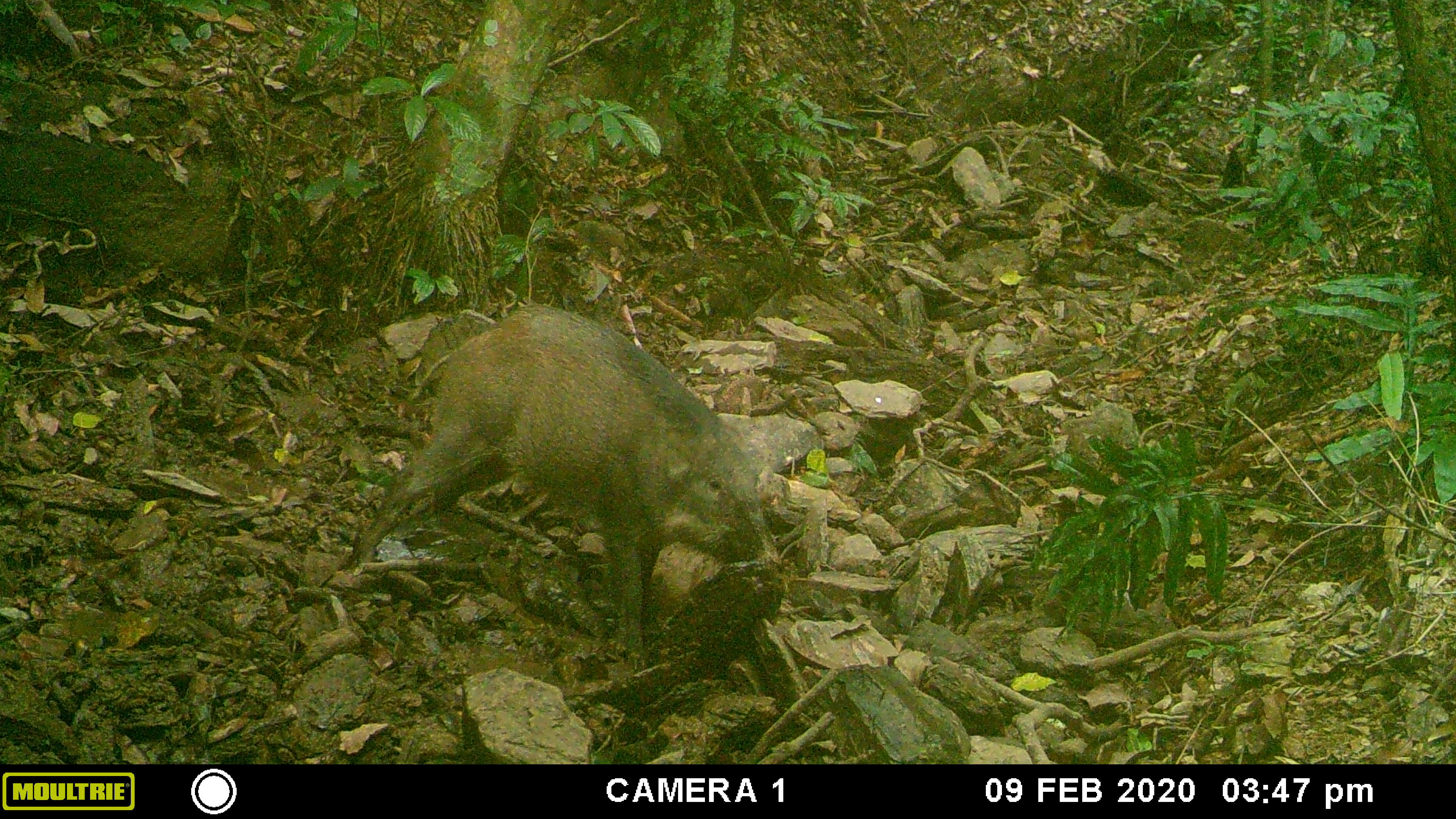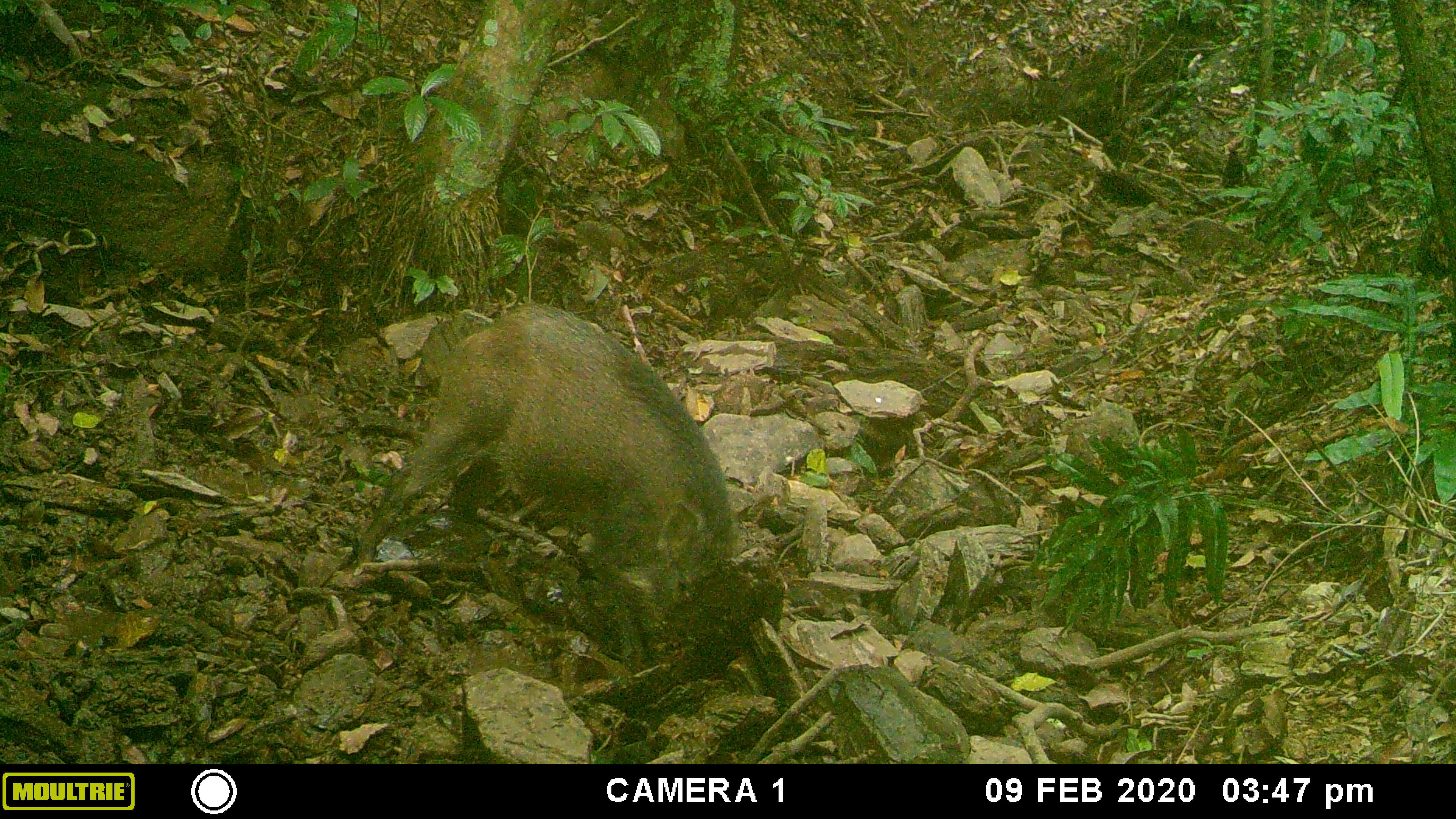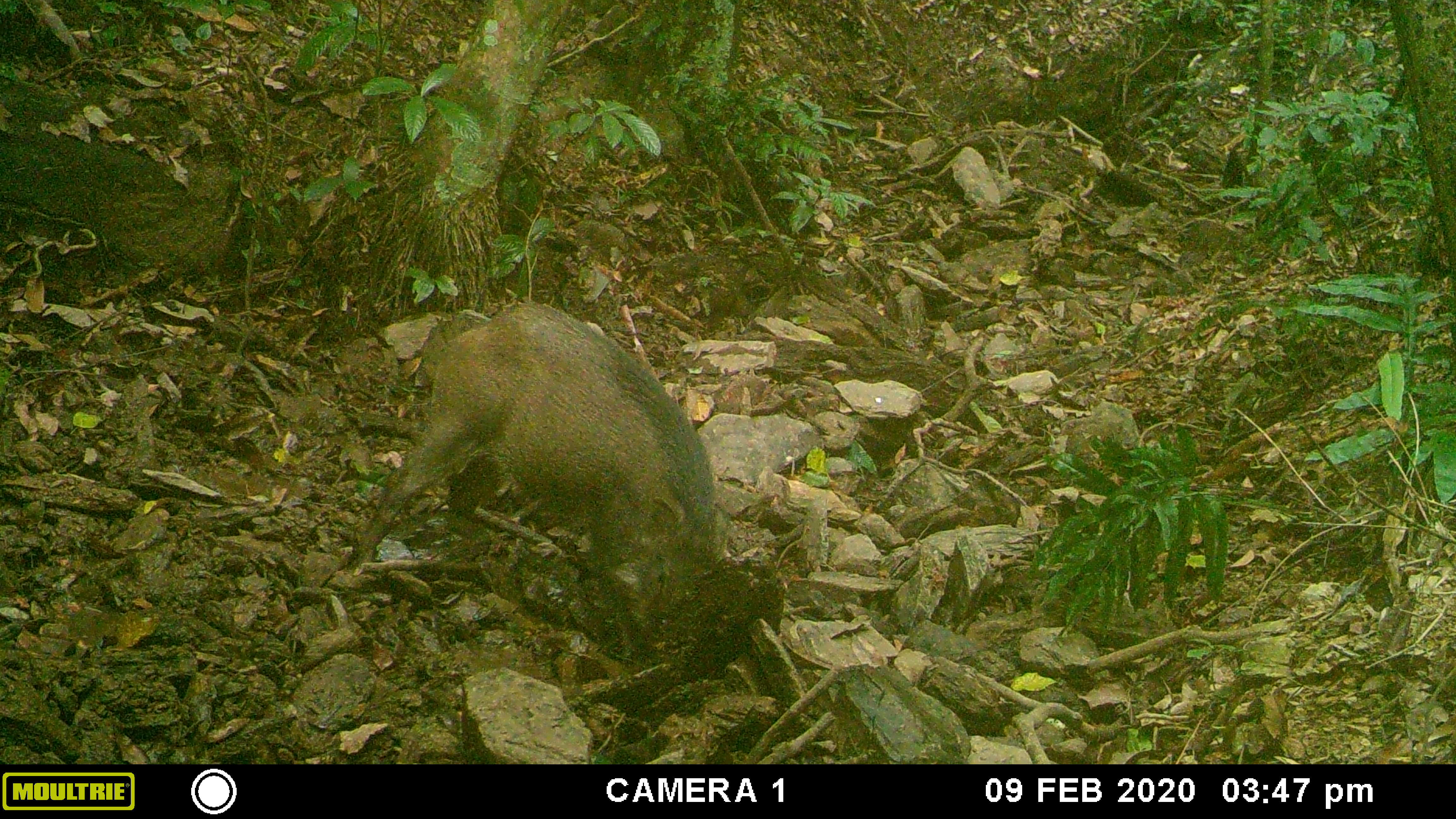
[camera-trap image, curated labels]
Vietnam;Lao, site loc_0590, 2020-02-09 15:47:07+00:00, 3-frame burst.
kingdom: Animalia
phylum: Chordata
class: Mammalia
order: Artiodactyla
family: Suidae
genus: Sus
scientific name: Sus scrofa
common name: eurasian wild pig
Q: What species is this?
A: Eurasian wild pig (Sus scrofa).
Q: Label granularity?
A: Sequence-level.